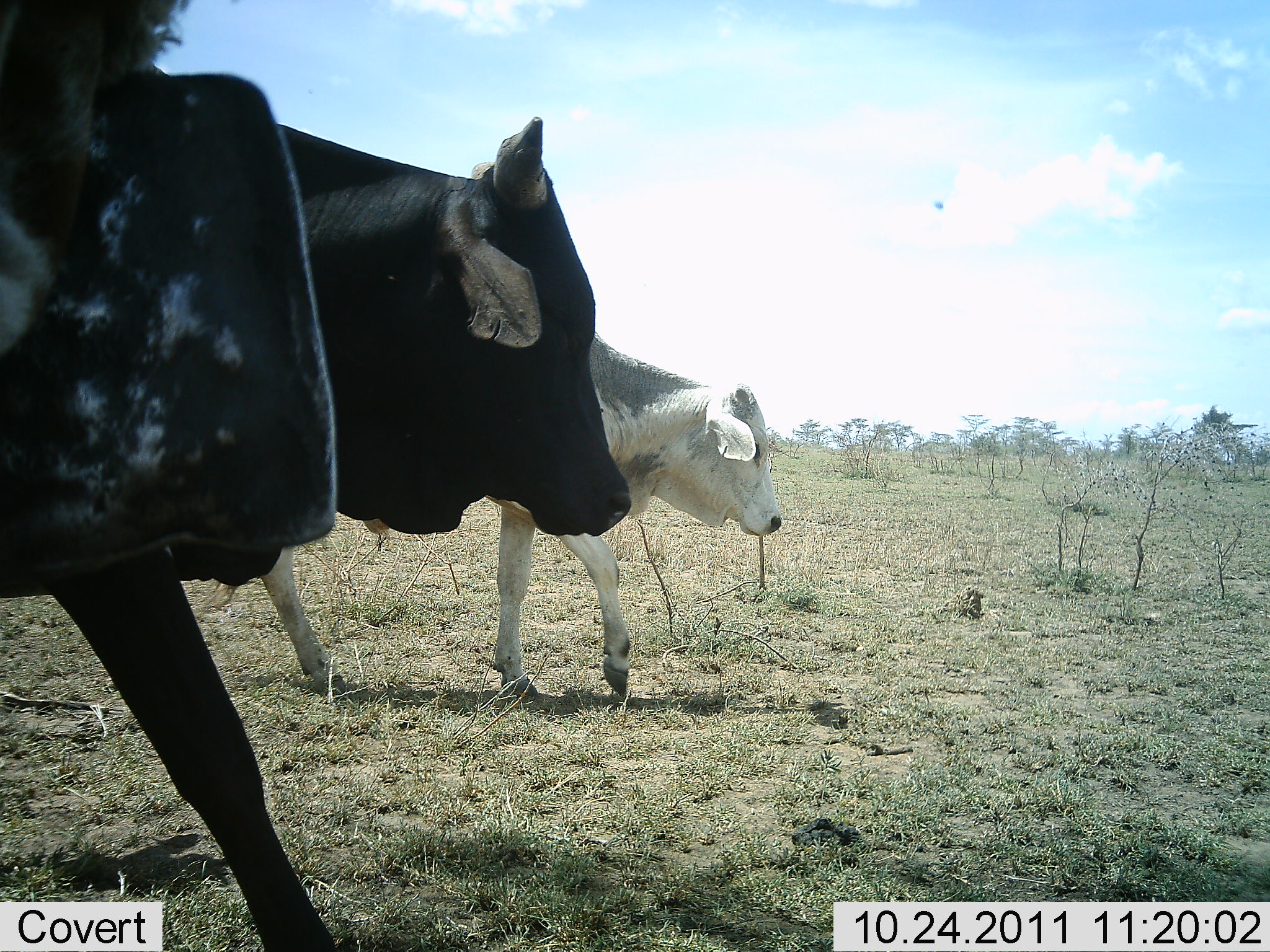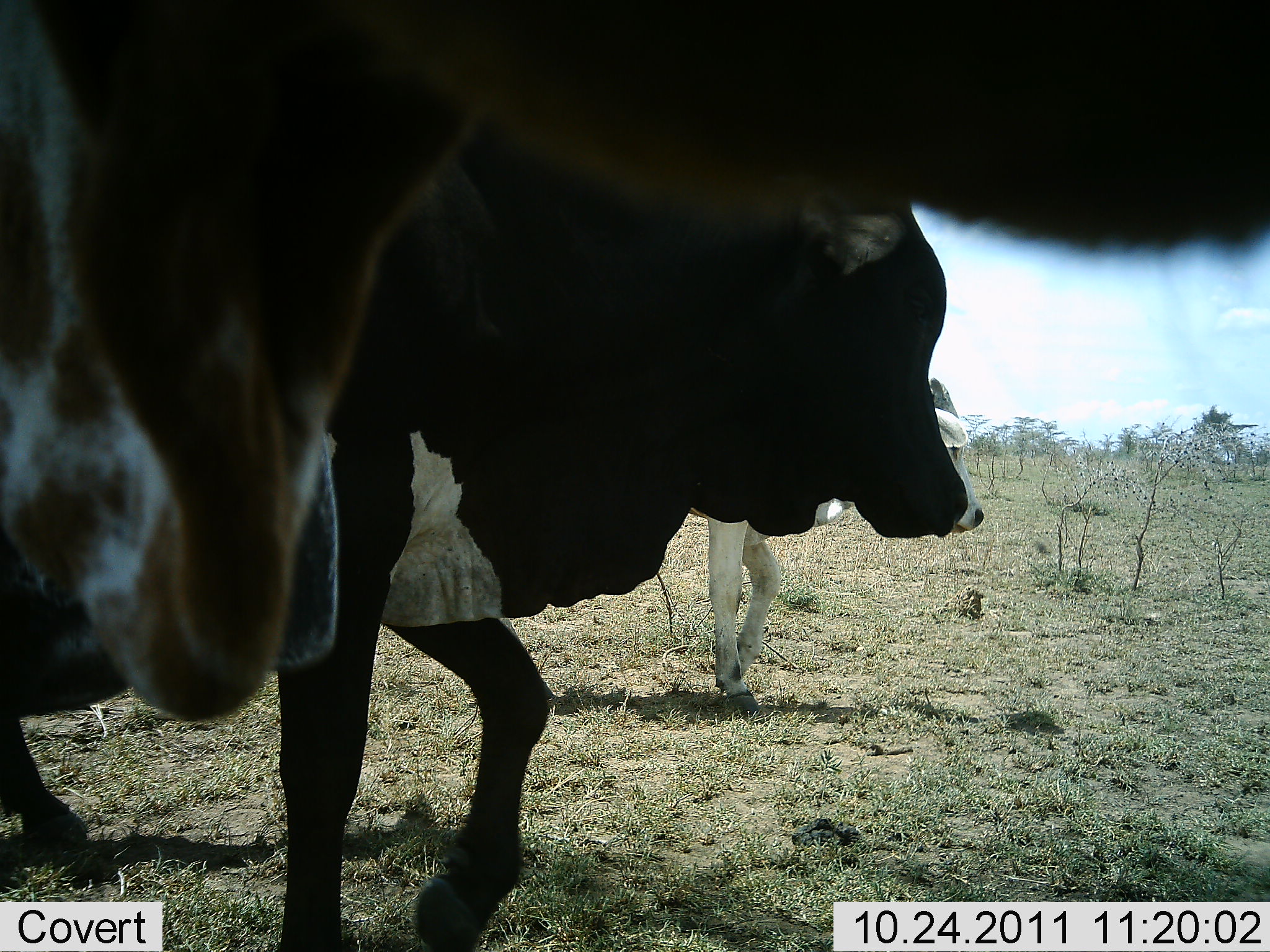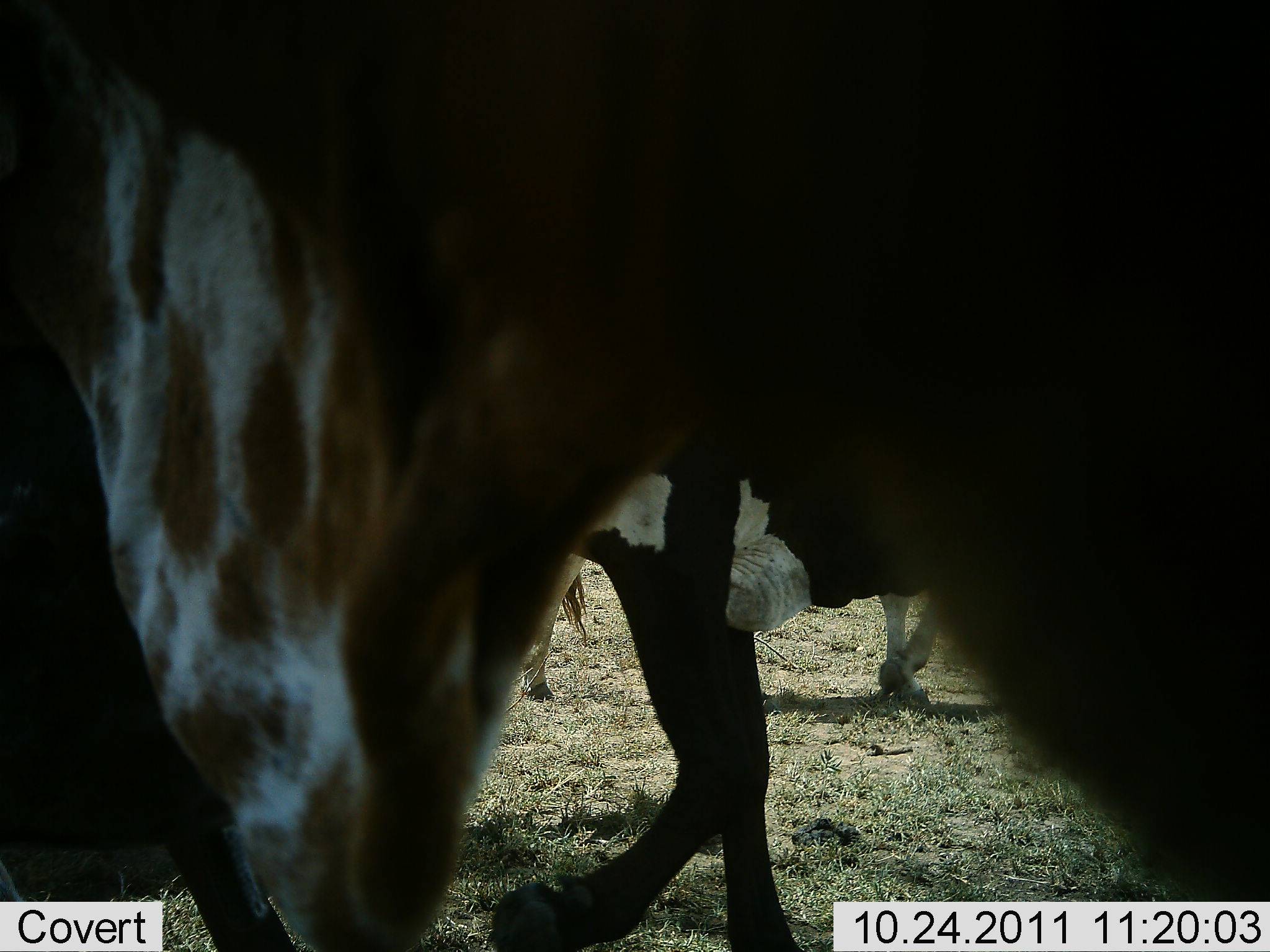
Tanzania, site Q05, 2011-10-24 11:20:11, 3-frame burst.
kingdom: Animalia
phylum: Chordata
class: Mammalia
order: Artiodactyla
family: Bovidae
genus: Syncerus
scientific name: Syncerus caffer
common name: cape buffalo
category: buffalo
Buffalo (cape buffalo) (Syncerus caffer), count 3. Behavior (volunteer vote fractions): standing 0%, resting 0%, moving 100%, interacting 0%. Young present (vote fraction): 0%. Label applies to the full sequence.